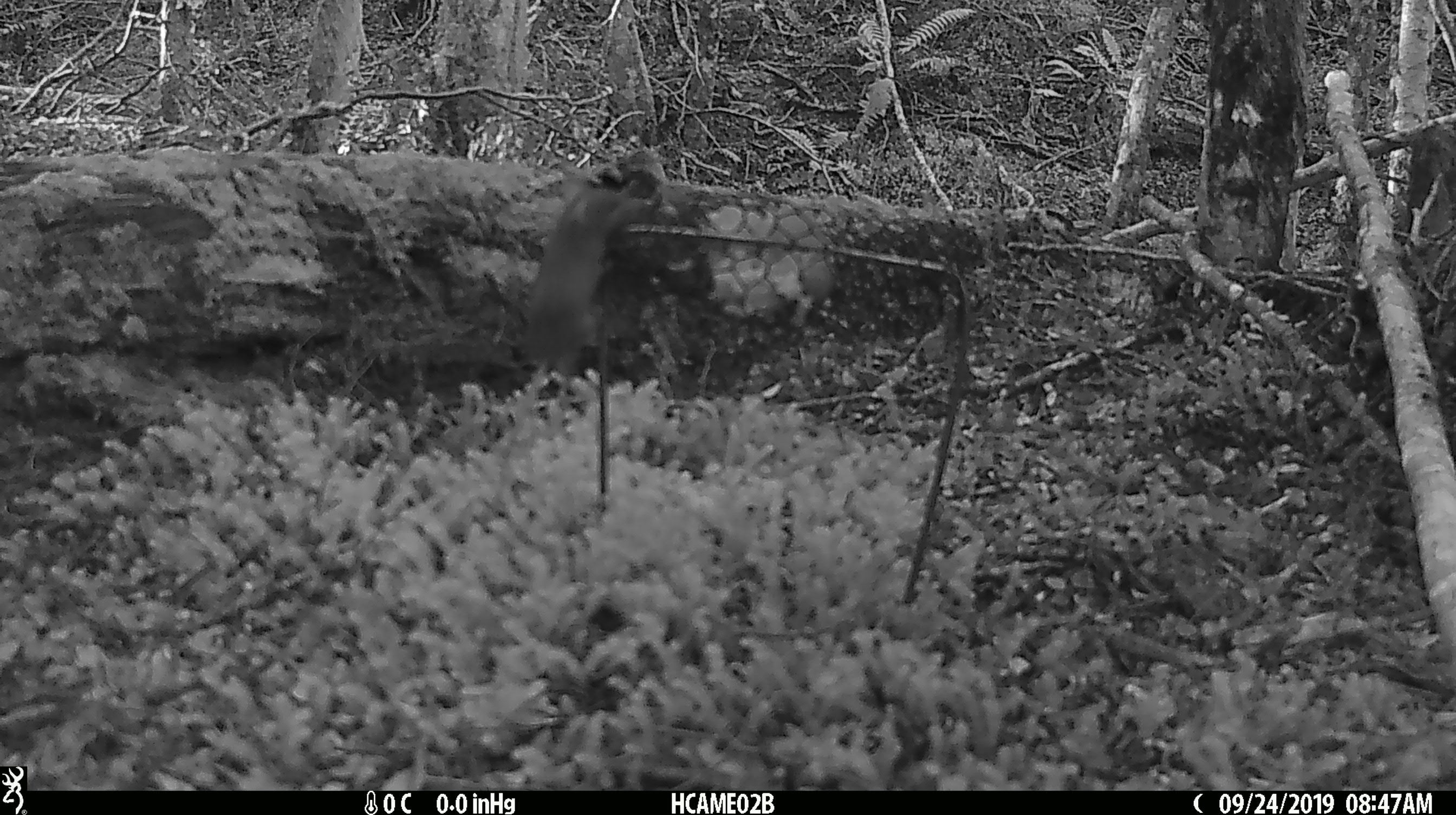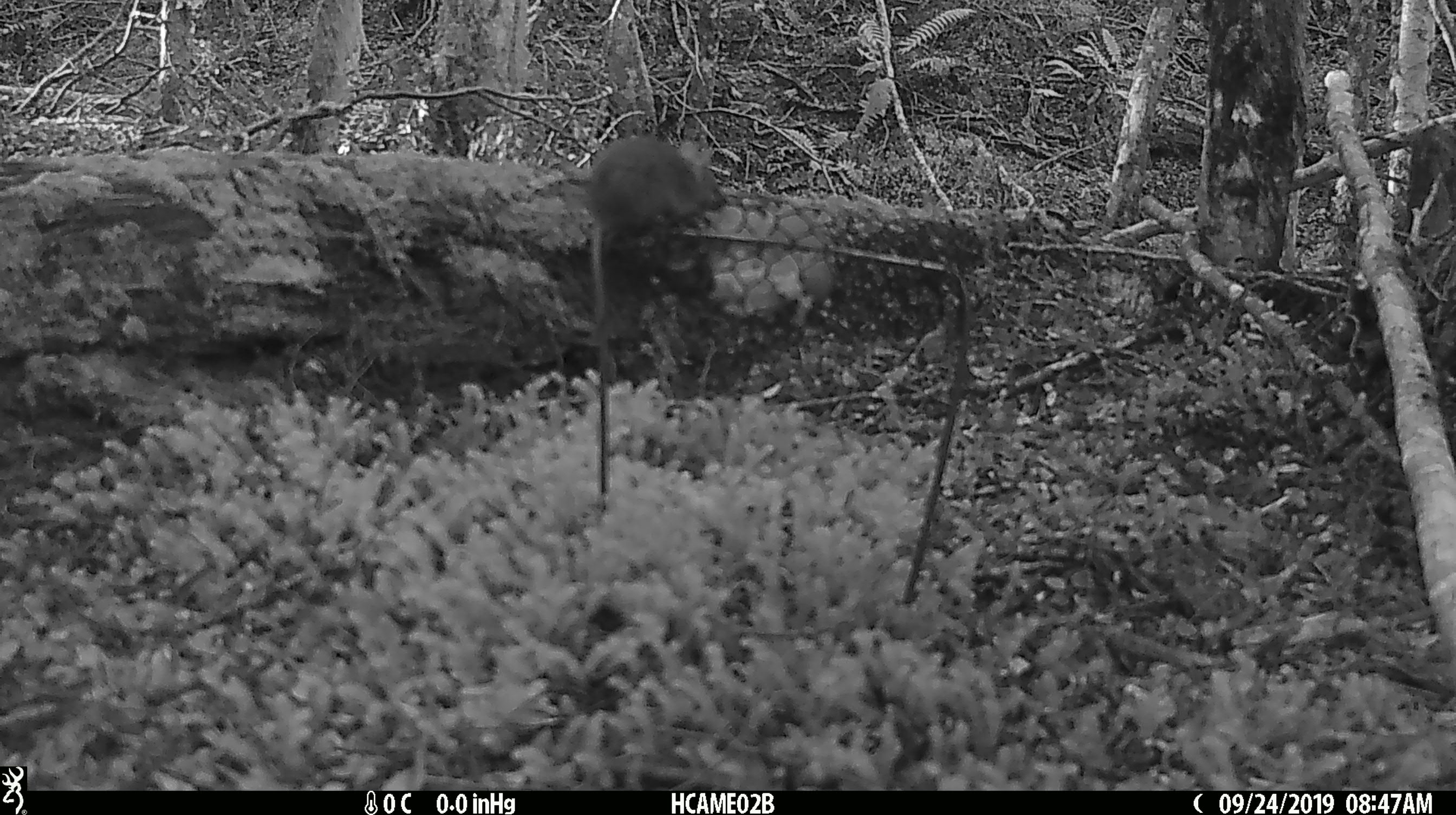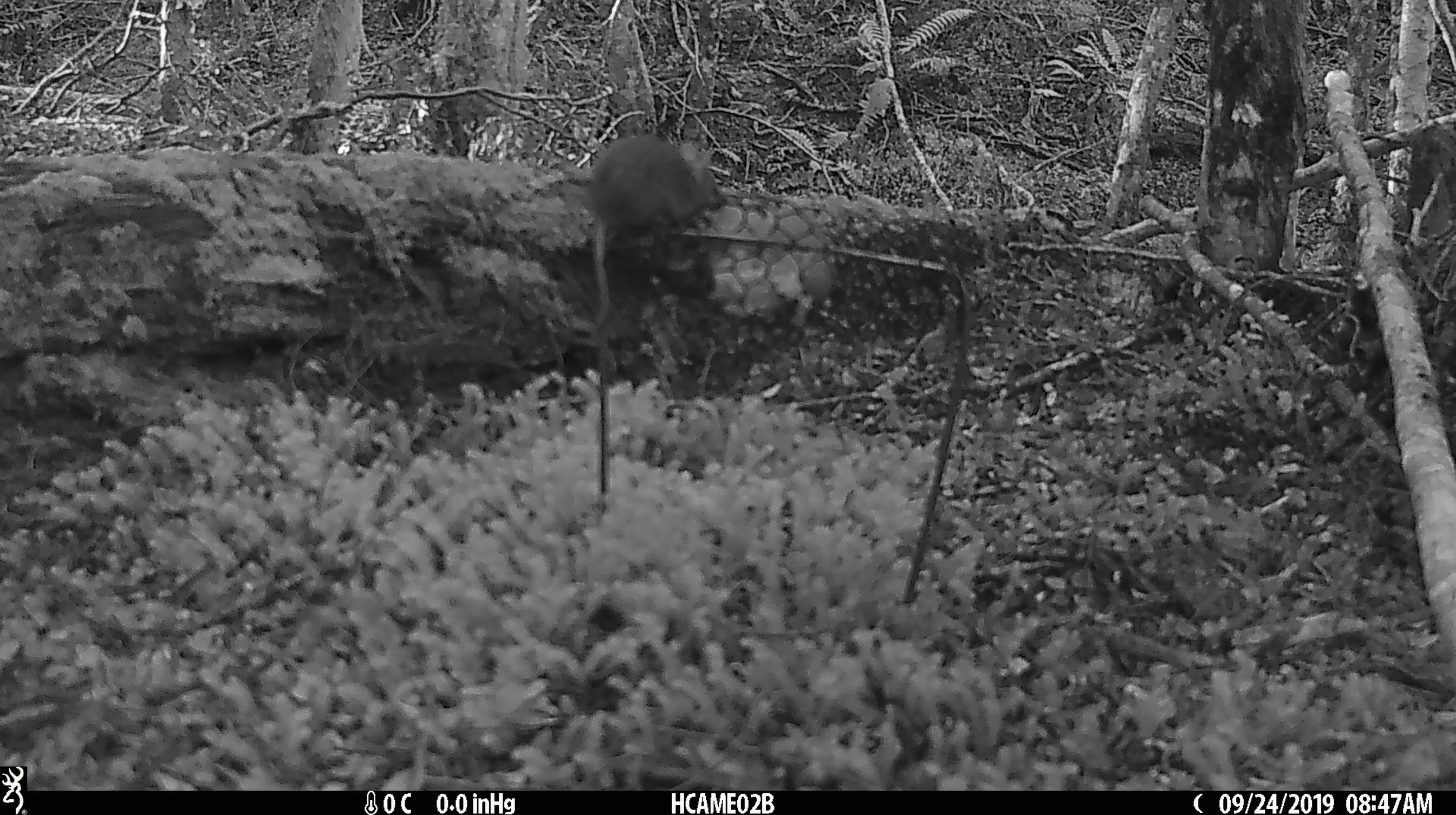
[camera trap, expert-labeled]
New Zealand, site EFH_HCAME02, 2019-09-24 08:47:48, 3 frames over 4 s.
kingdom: Animalia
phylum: Chordata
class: Mammalia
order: Rodentia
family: Muridae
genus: Mus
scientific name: Mus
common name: mouse